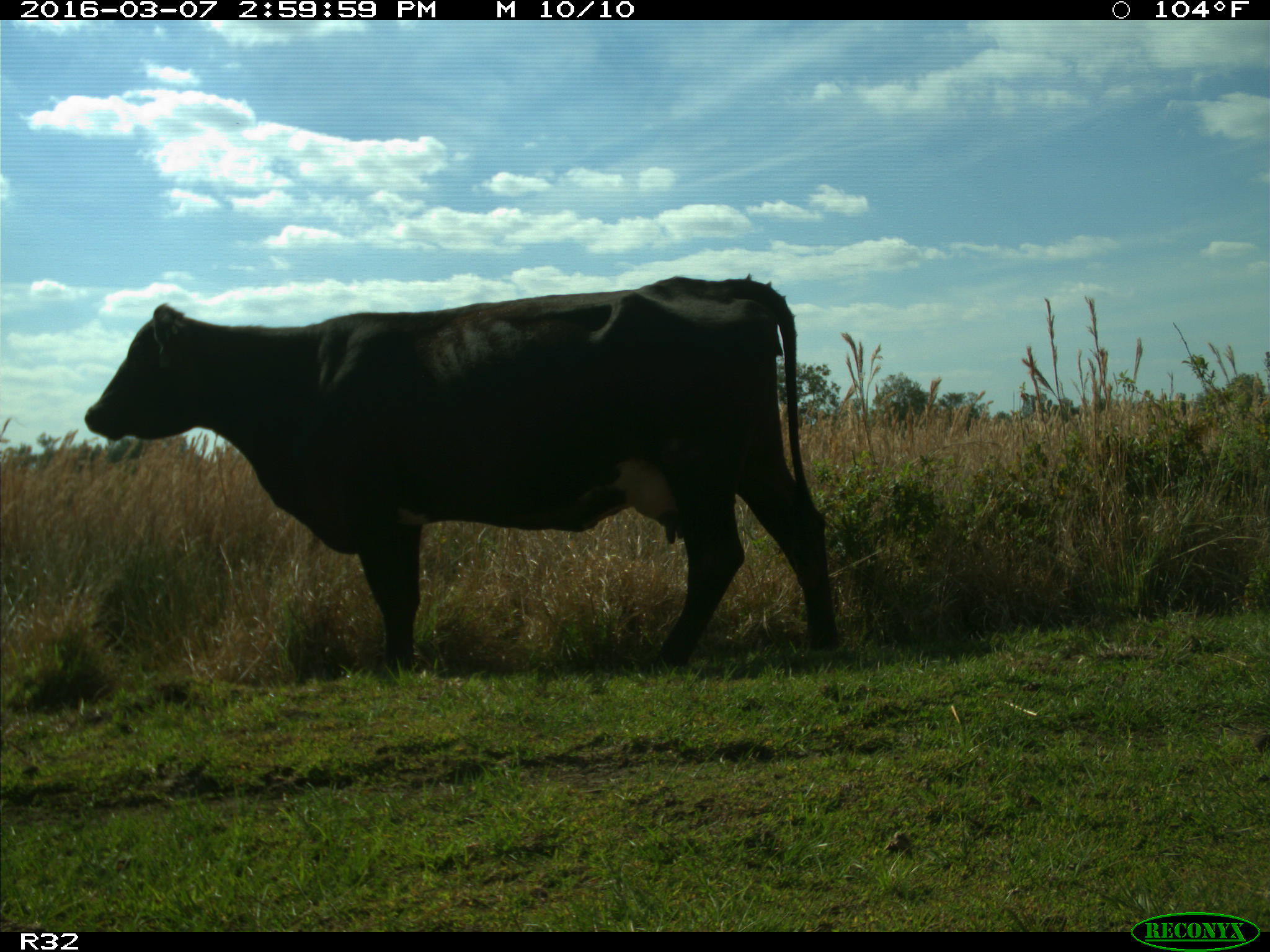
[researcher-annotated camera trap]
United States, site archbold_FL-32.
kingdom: Animalia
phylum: Chordata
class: Mammalia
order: Artiodactyla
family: Bovidae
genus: Bos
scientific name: Bos taurus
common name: domestic cow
Bos taurus (domestic cow).